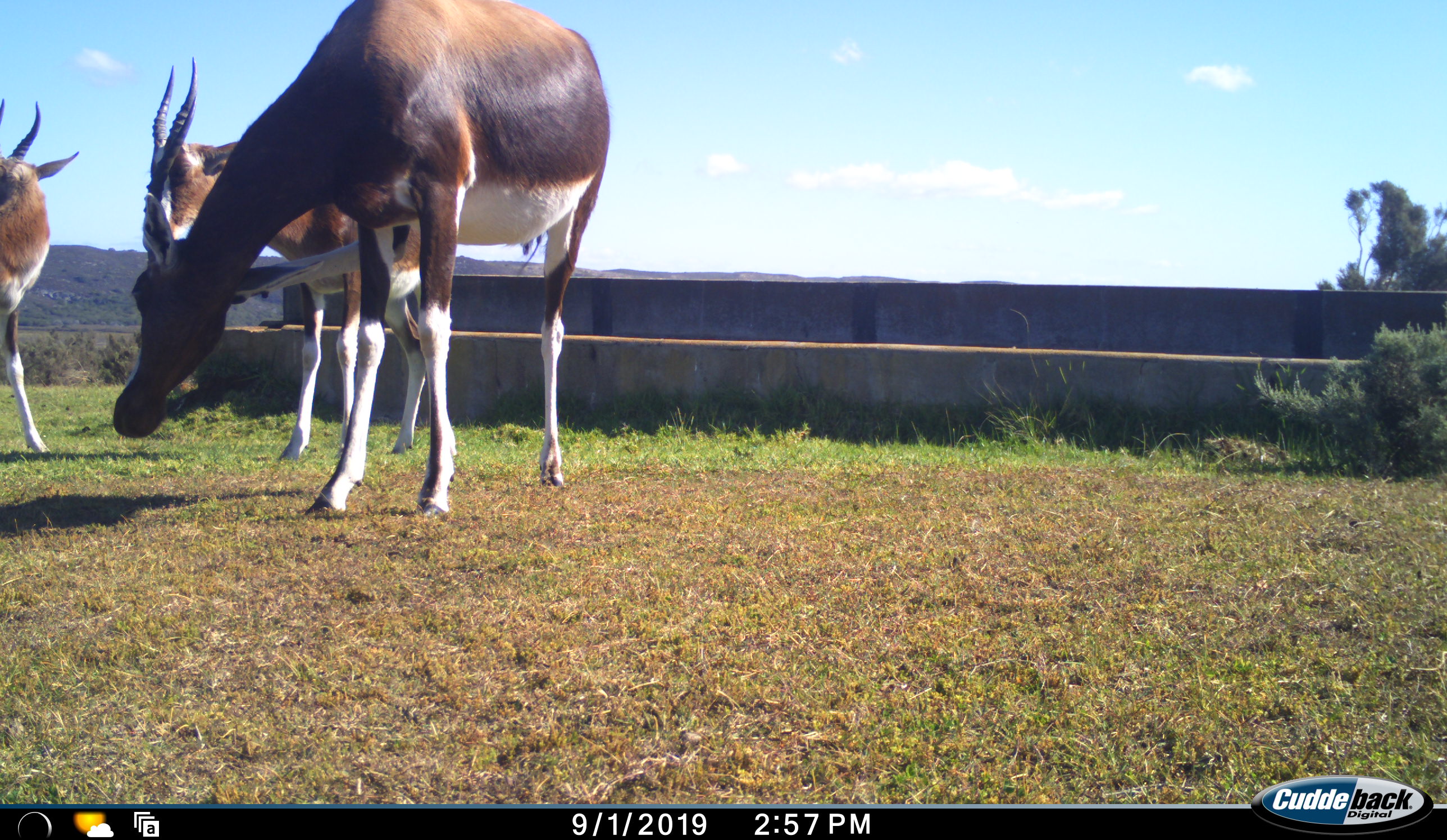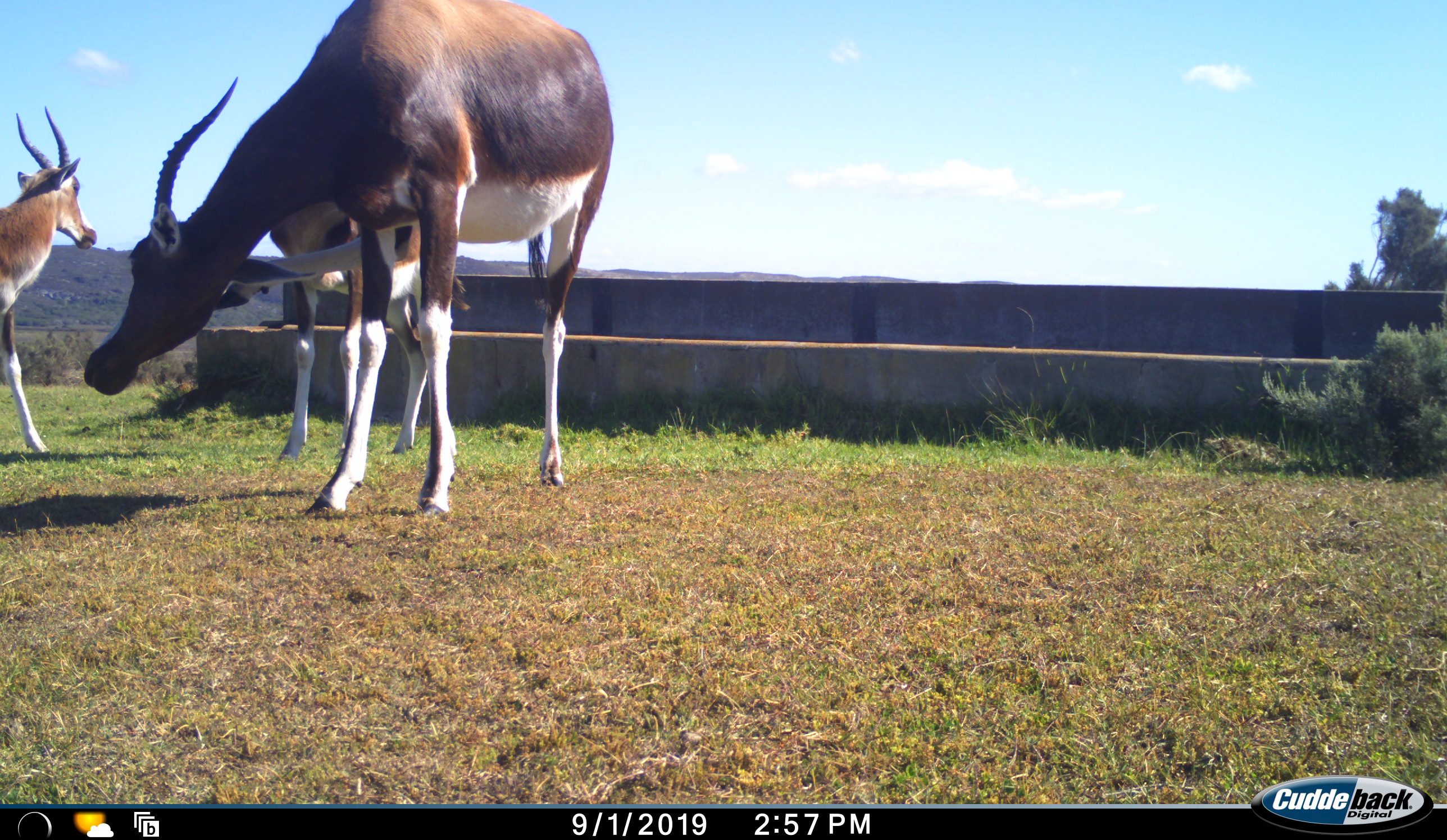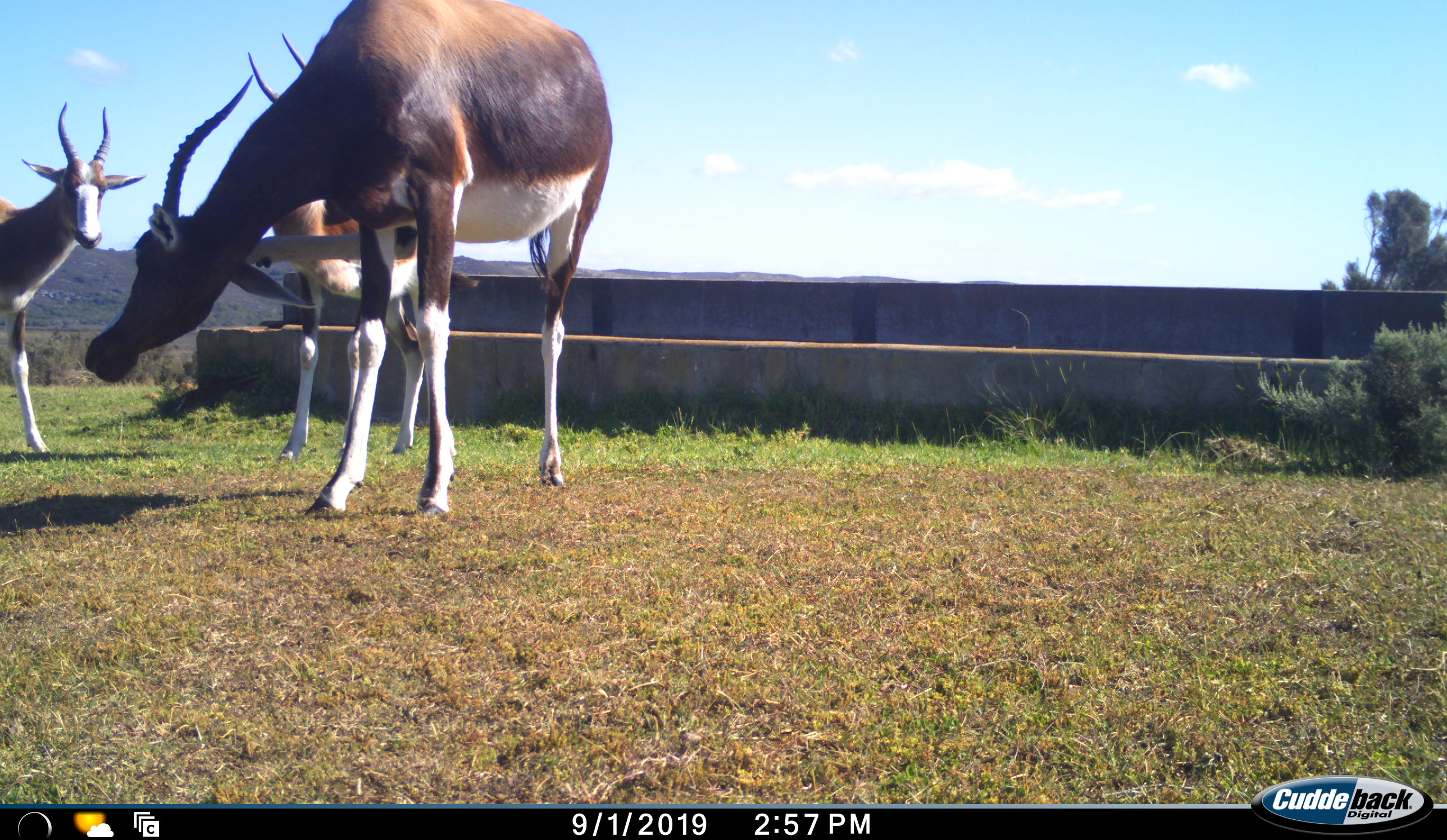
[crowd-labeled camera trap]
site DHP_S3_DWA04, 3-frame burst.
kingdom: Animalia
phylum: Chordata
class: Mammalia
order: Artiodactyla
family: Bovidae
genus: Damaliscus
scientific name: Damaliscus pygargus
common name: bontebok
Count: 3.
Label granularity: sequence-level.